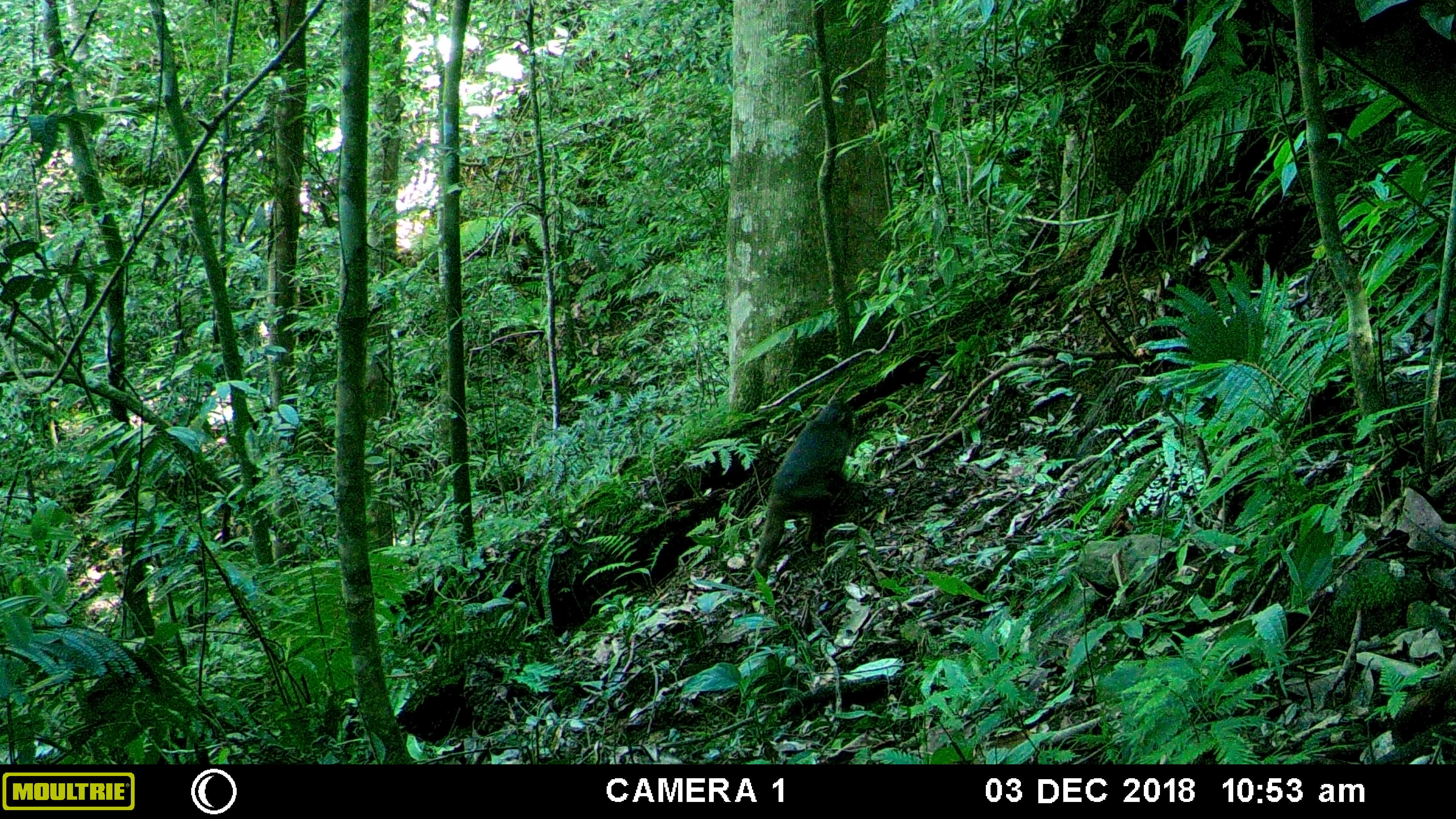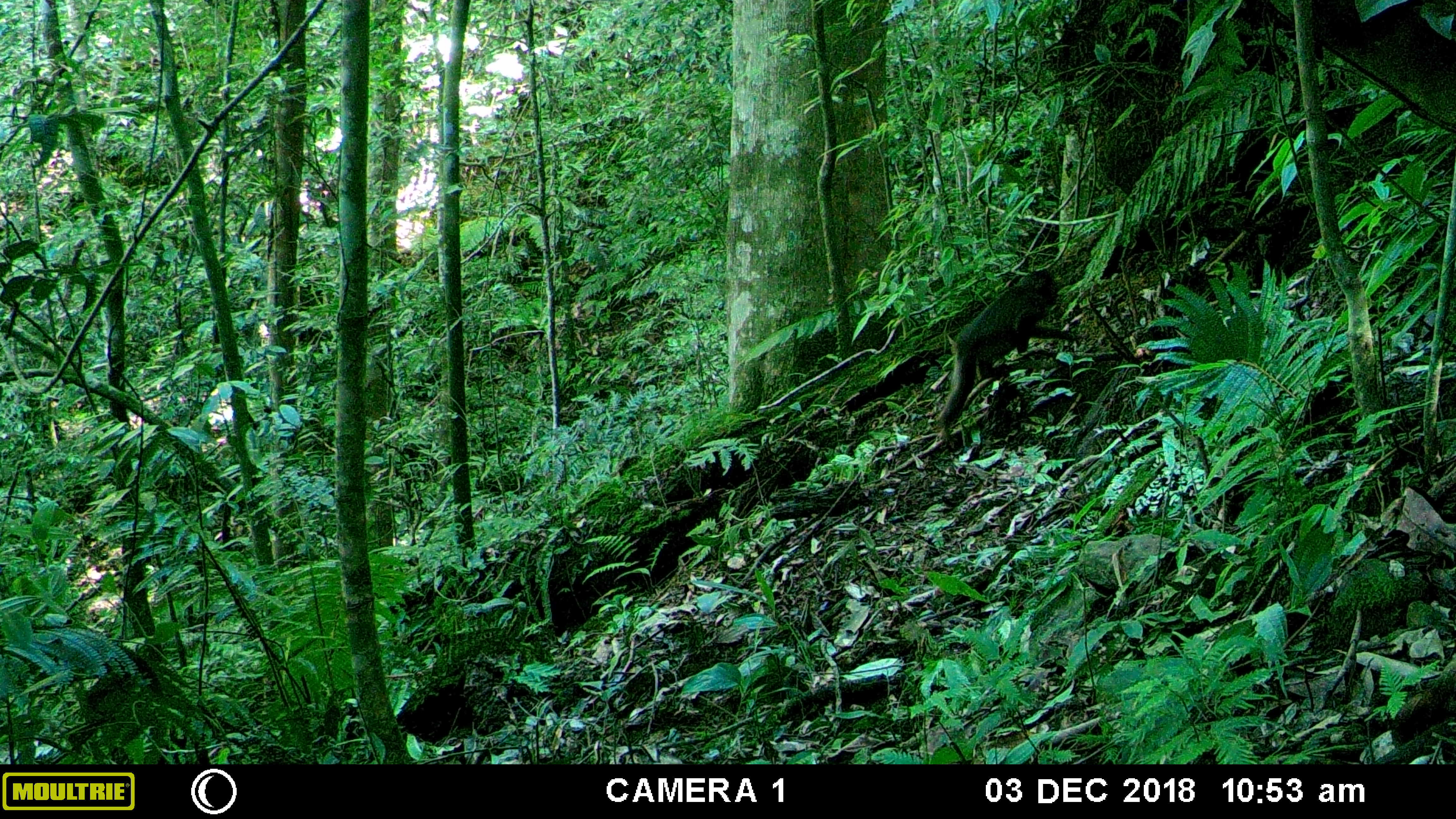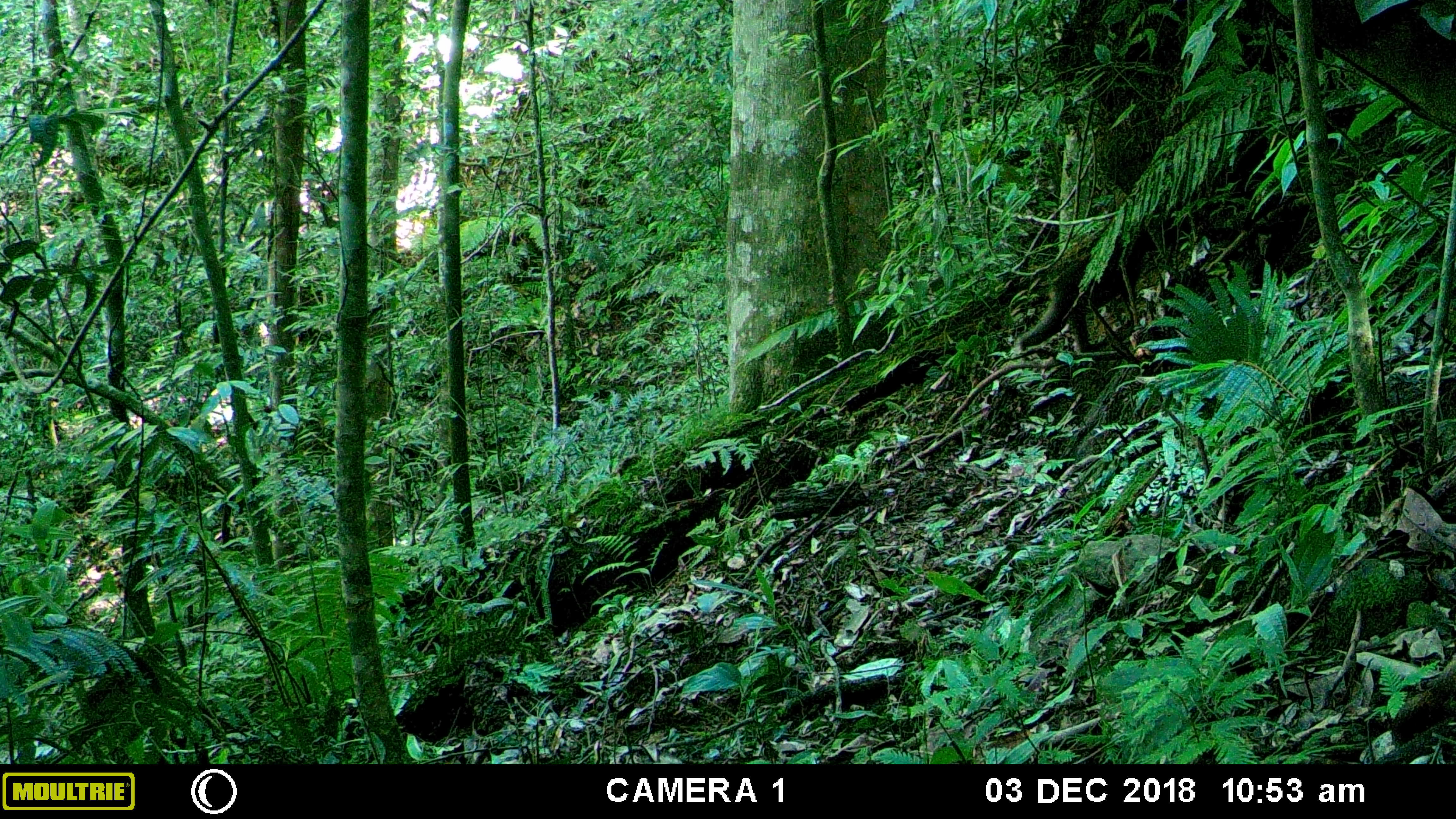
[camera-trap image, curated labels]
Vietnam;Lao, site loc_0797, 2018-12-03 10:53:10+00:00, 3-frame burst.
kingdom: Animalia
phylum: Chordata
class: Mammalia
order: Primates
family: Cercopithecidae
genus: Macaca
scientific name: Macaca arctoides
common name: stump-tailed macaque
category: stump tailed macaque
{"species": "stump tailed macaque (stump-tailed macaque) (Macaca arctoides)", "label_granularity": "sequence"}